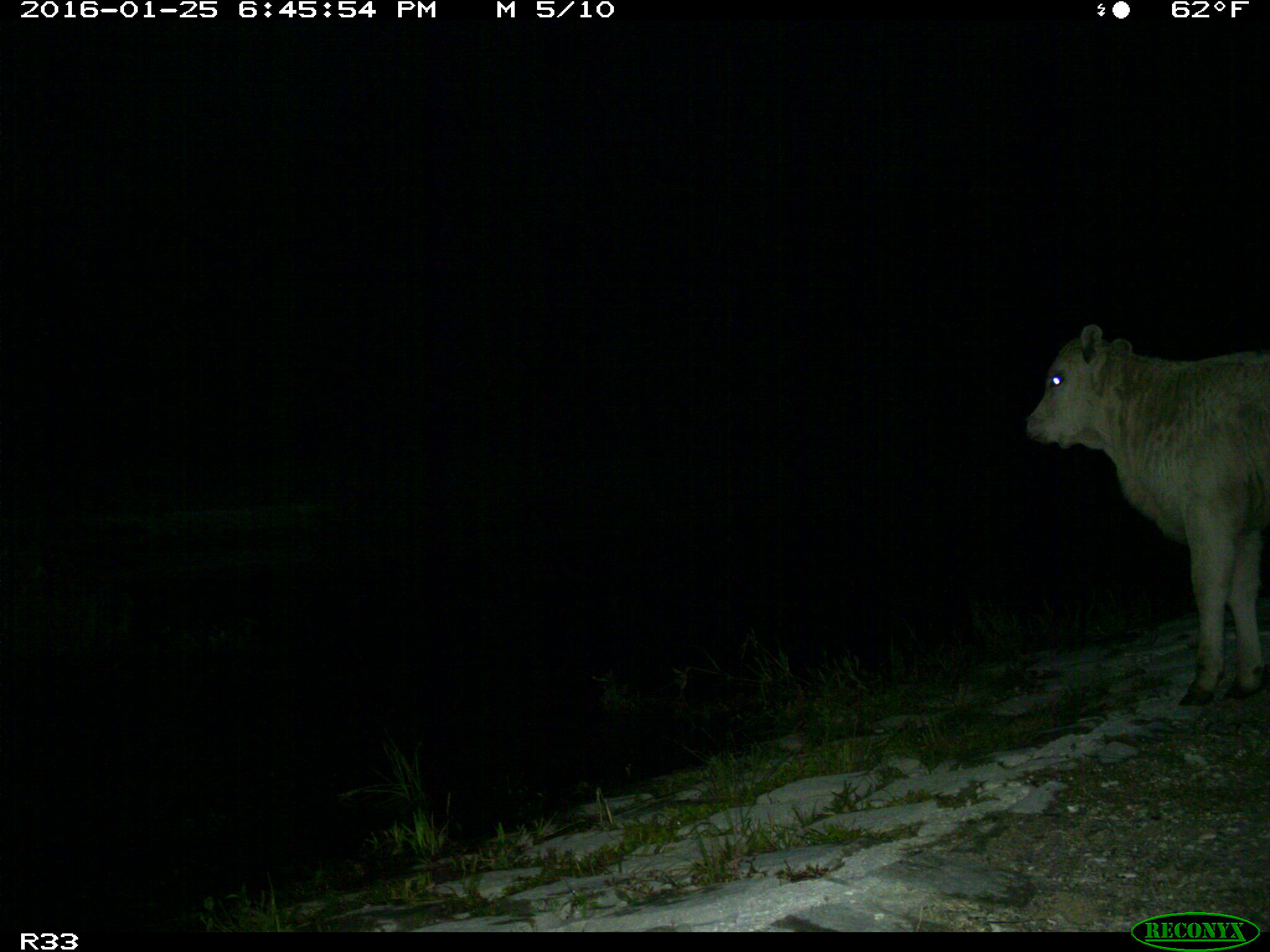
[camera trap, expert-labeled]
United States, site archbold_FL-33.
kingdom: Animalia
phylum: Chordata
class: Mammalia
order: Artiodactyla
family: Bovidae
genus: Bos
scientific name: Bos taurus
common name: domestic cow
Bos taurus (domestic cow).